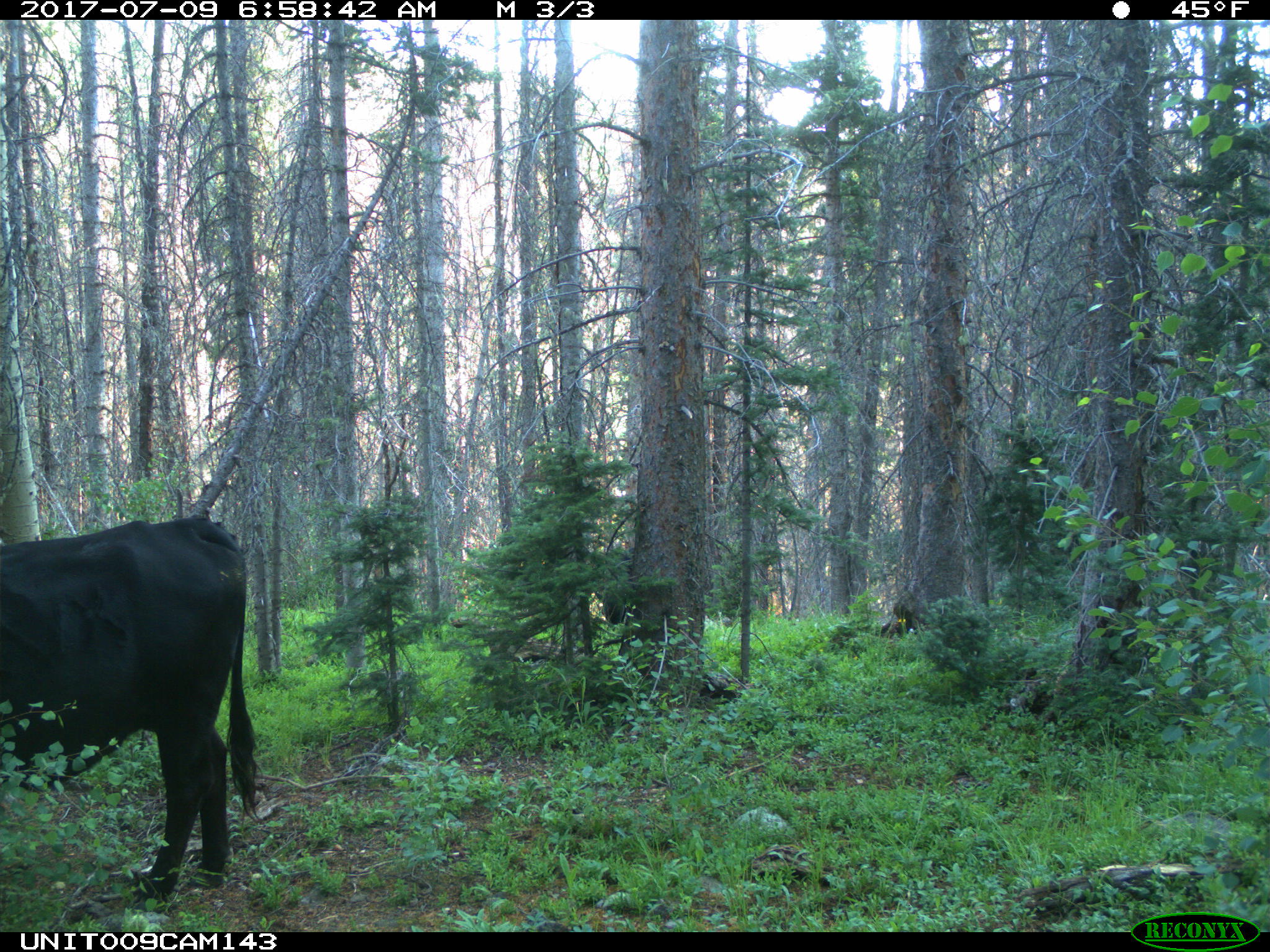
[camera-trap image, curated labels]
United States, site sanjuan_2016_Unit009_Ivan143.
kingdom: Animalia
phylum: Chordata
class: Mammalia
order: Artiodactyla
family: Bovidae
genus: Bos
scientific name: Bos taurus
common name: domestic cow